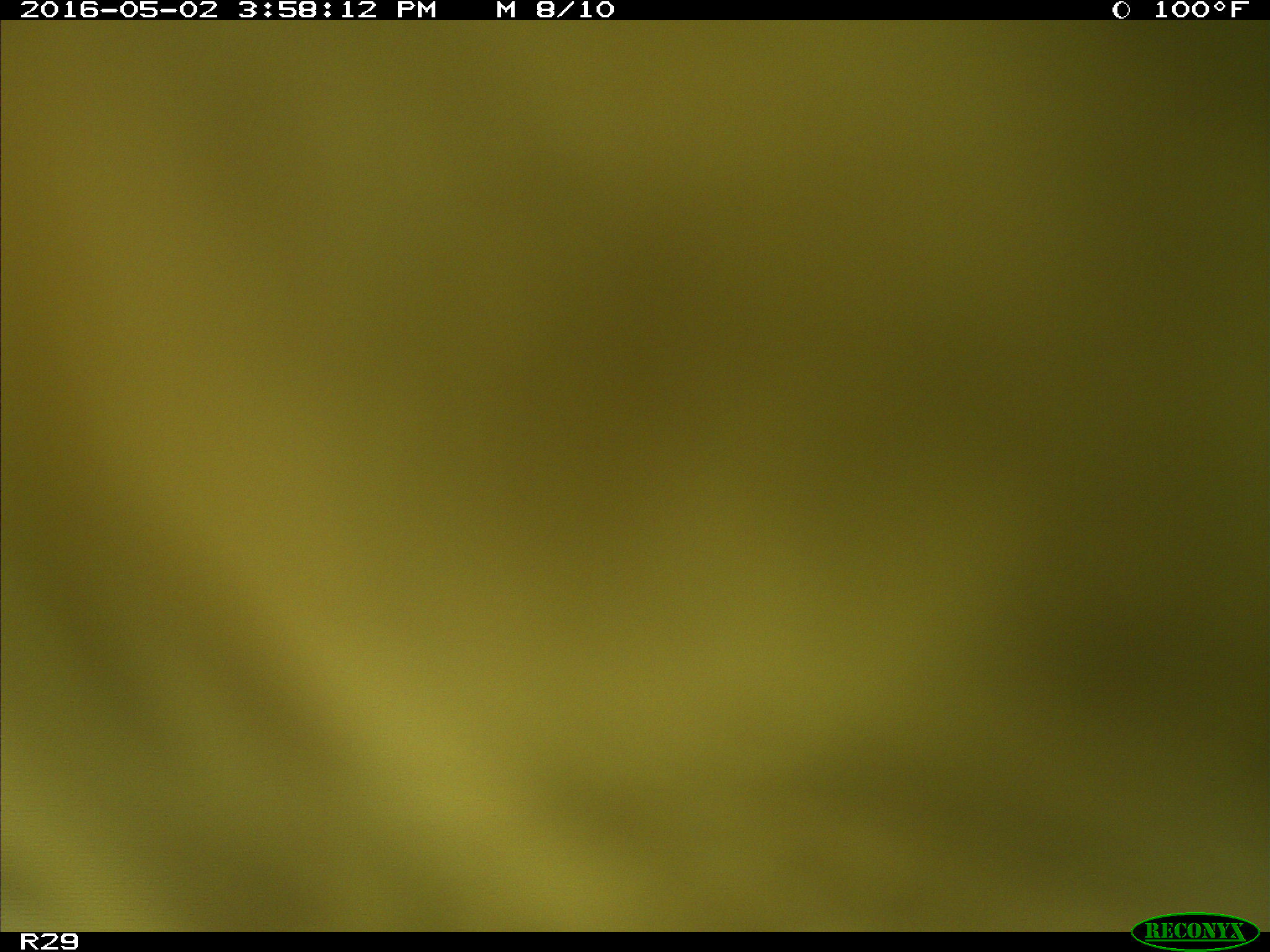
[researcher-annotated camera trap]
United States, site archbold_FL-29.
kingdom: Animalia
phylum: Chordata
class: Mammalia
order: Artiodactyla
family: Bovidae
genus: Bos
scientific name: Bos taurus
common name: domestic cow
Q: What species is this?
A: Bos taurus (domestic cow).